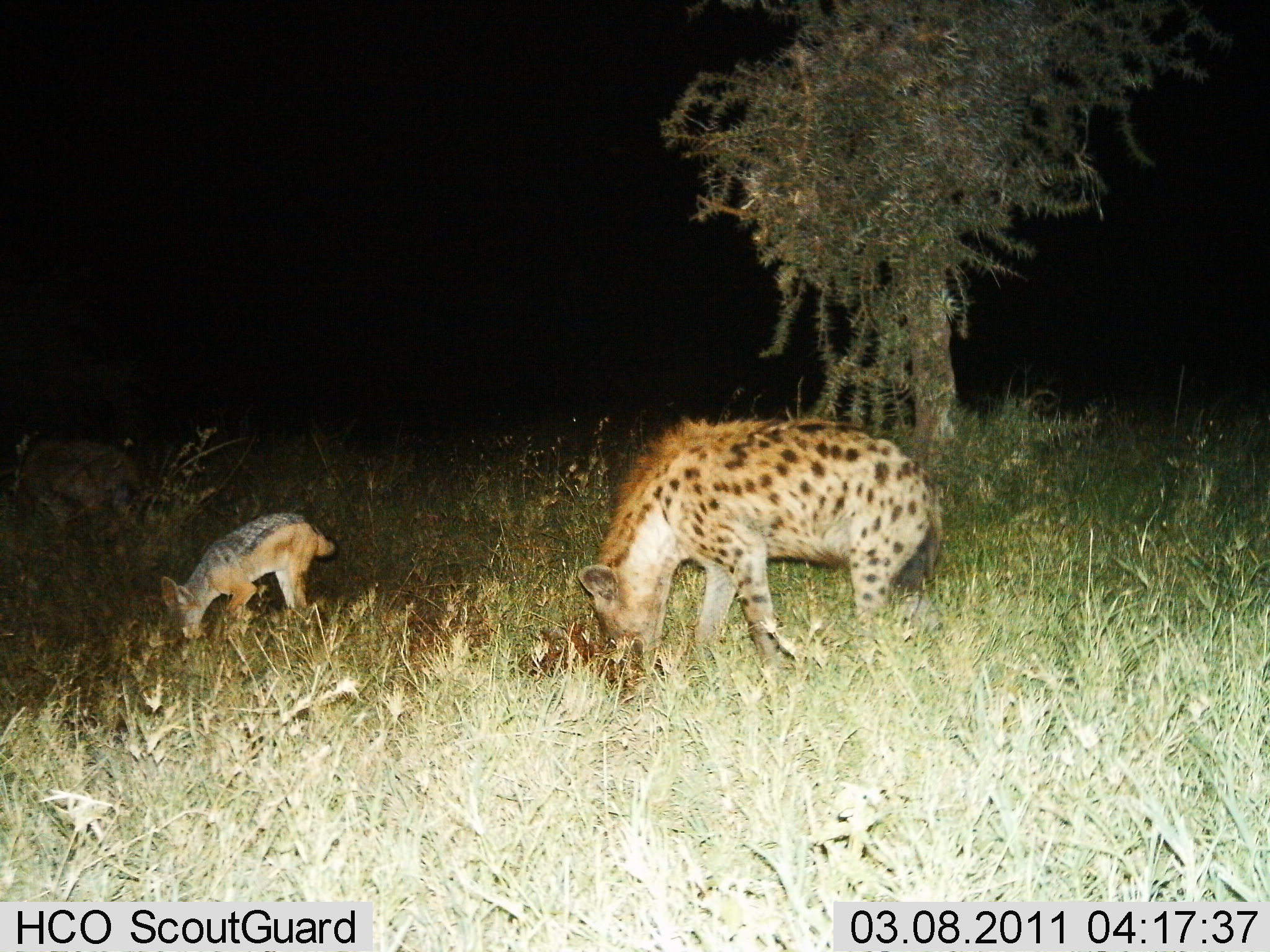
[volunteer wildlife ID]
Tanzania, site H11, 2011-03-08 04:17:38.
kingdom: Animalia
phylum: Chordata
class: Mammalia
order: Carnivora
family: Hyaenidae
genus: Crocuta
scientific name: Crocuta crocuta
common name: spotted hyena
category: hyenaspotted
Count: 2.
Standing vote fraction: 17%.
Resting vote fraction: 0%.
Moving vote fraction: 9%.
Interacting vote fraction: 0%.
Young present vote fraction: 26%.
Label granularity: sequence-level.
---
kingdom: Animalia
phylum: Chordata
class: Mammalia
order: Carnivora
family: Canidae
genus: Lupulella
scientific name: Lupulella mesomelas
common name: black-backed jackal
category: jackal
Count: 1.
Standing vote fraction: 8%.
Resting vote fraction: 0%.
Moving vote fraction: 0%.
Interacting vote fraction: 0%.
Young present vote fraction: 8%.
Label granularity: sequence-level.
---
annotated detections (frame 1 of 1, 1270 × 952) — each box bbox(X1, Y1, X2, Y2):
animal: bbox(572, 419, 942, 684); bbox(160, 509, 335, 641); bbox(8, 422, 143, 537)